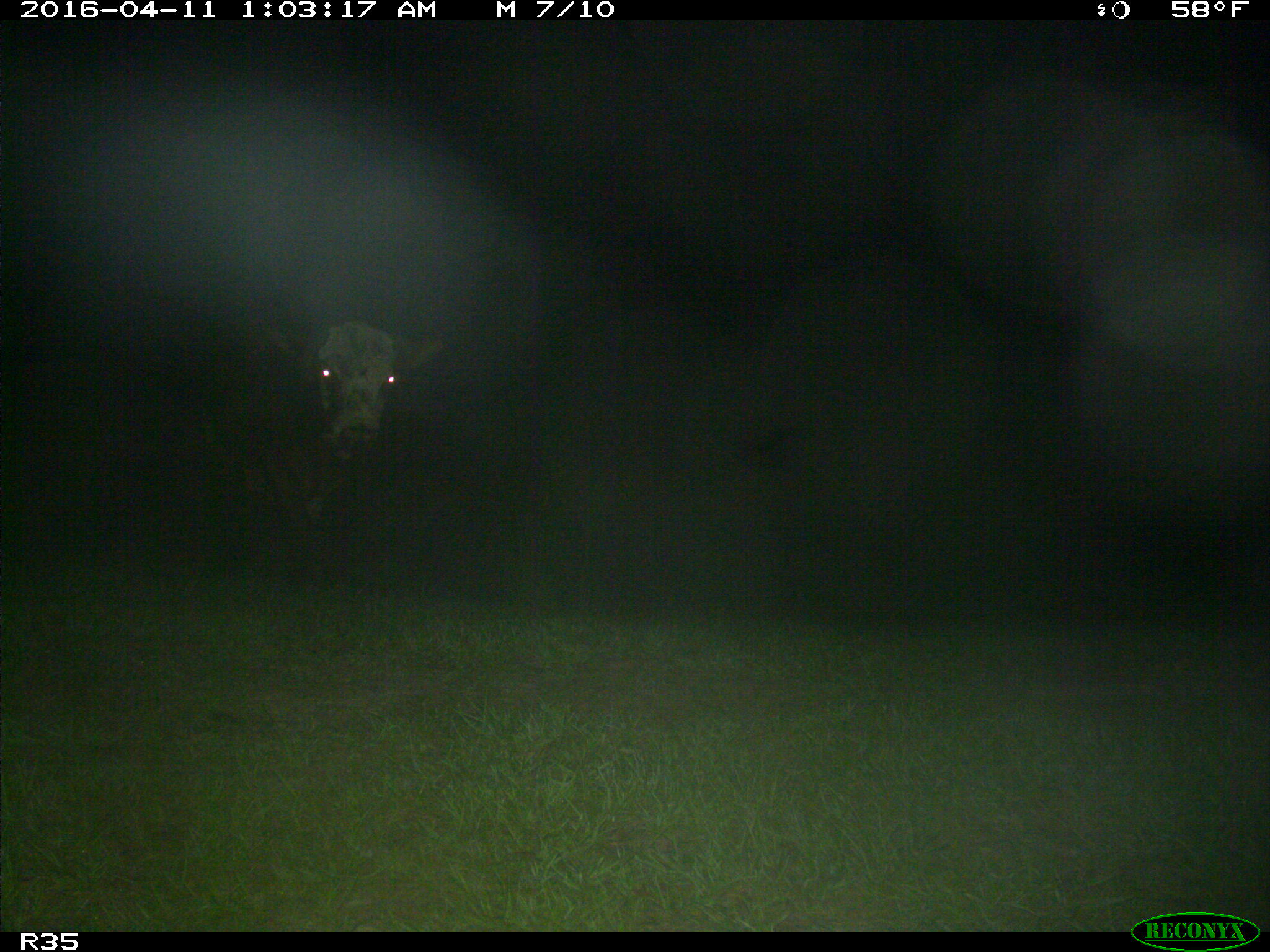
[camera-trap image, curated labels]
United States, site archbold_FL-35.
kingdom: Animalia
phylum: Chordata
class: Mammalia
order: Artiodactyla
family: Bovidae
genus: Bos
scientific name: Bos taurus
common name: domestic cow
Bos taurus (domestic cow).